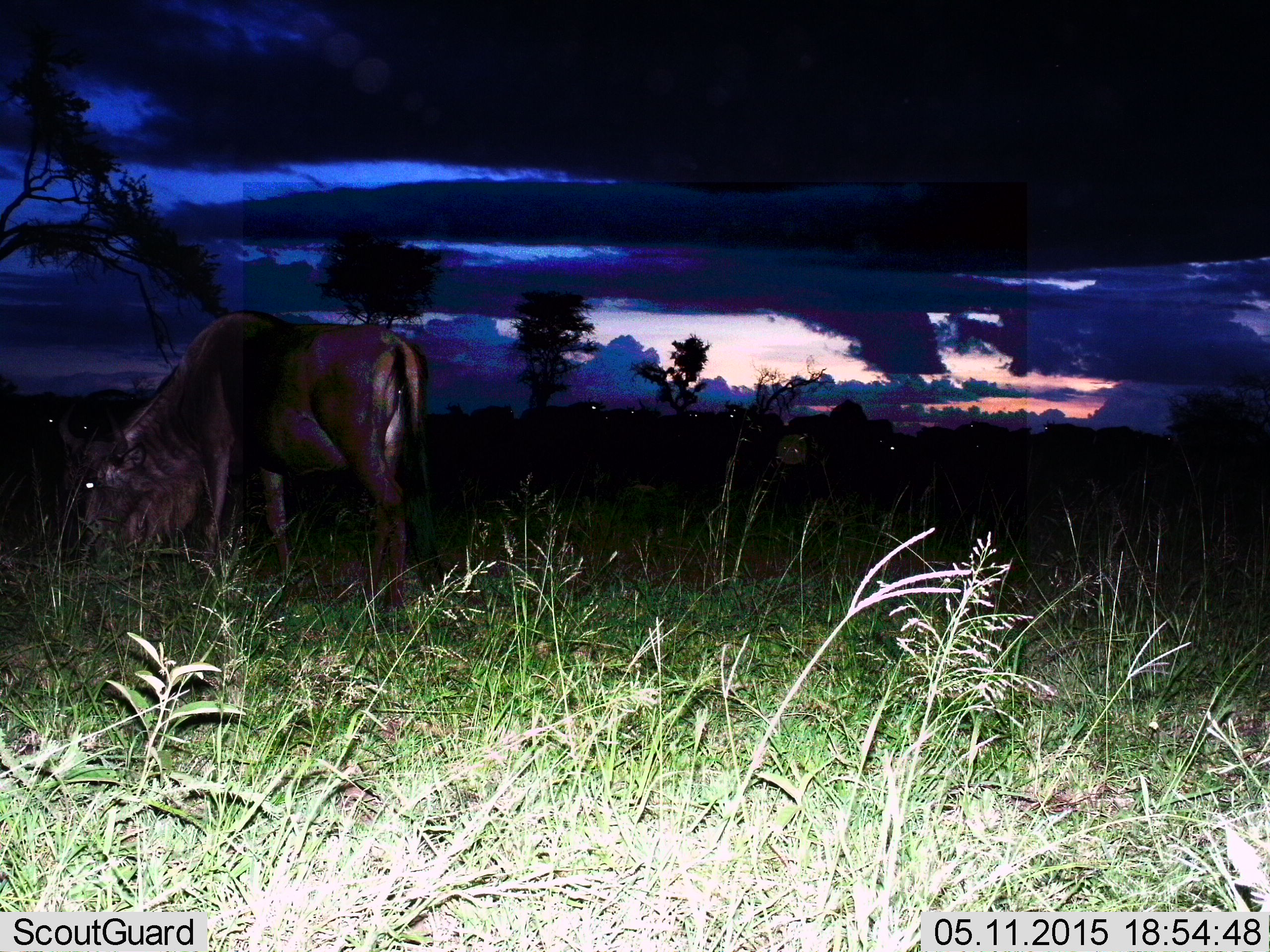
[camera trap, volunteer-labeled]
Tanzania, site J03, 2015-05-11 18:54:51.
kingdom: Animalia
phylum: Chordata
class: Mammalia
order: Artiodactyla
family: Bovidae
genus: Connochaetes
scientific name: Connochaetes taurinus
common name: blue wildebeest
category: wildebeest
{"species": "wildebeest (blue wildebeest) (Connochaetes taurinus)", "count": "1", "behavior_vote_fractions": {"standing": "20%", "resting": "0%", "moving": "10%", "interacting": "0%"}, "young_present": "0%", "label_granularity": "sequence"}